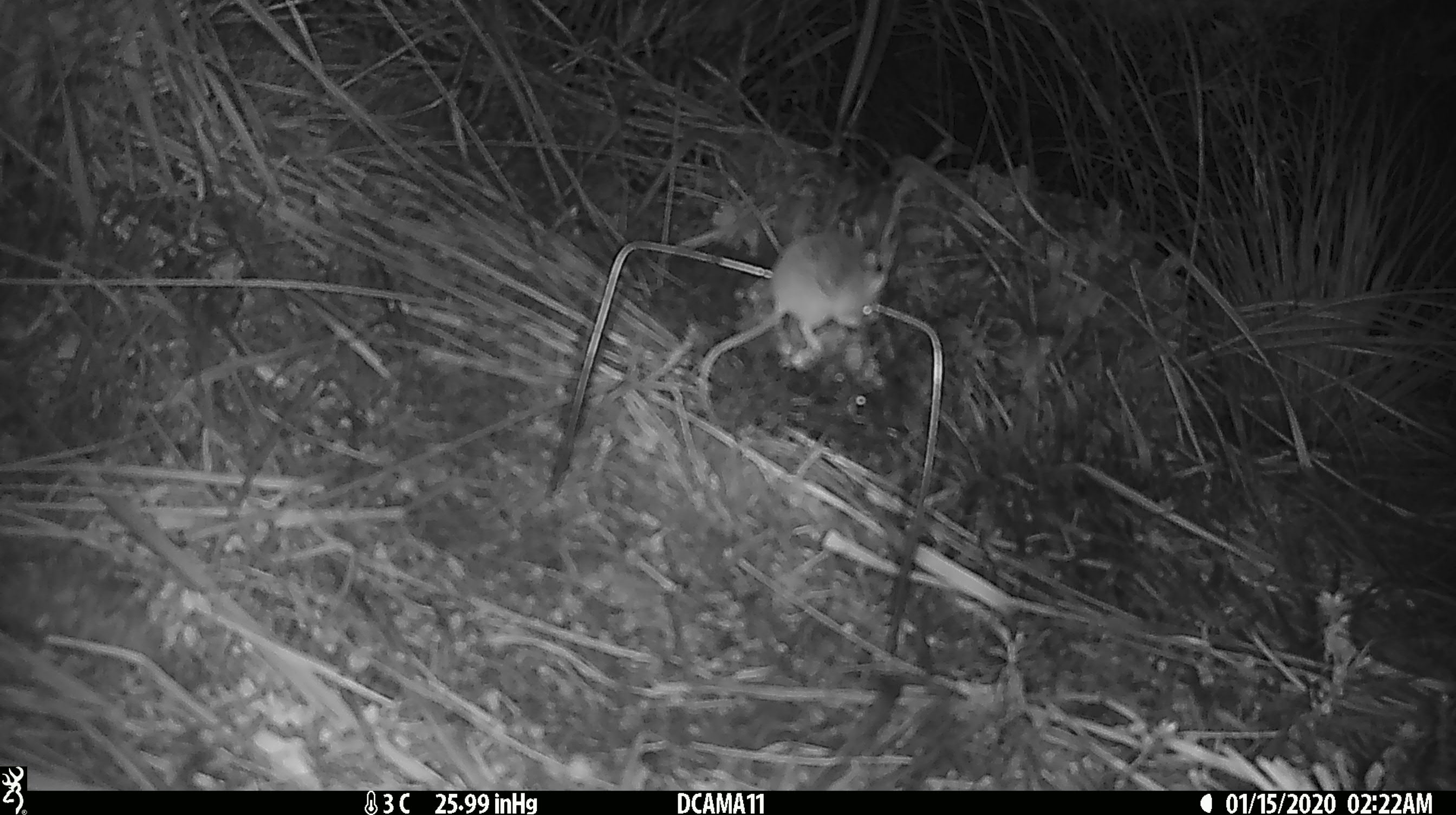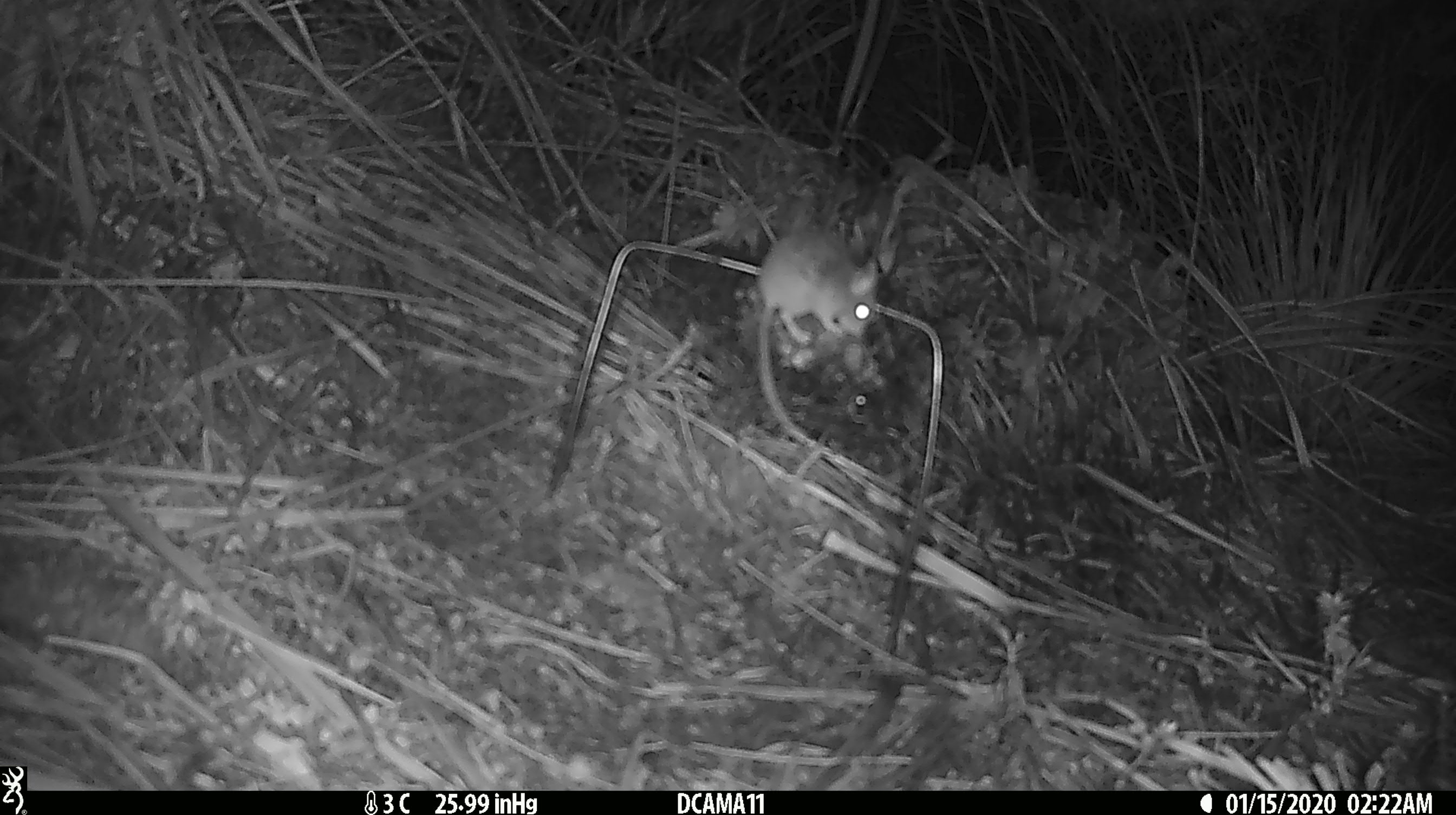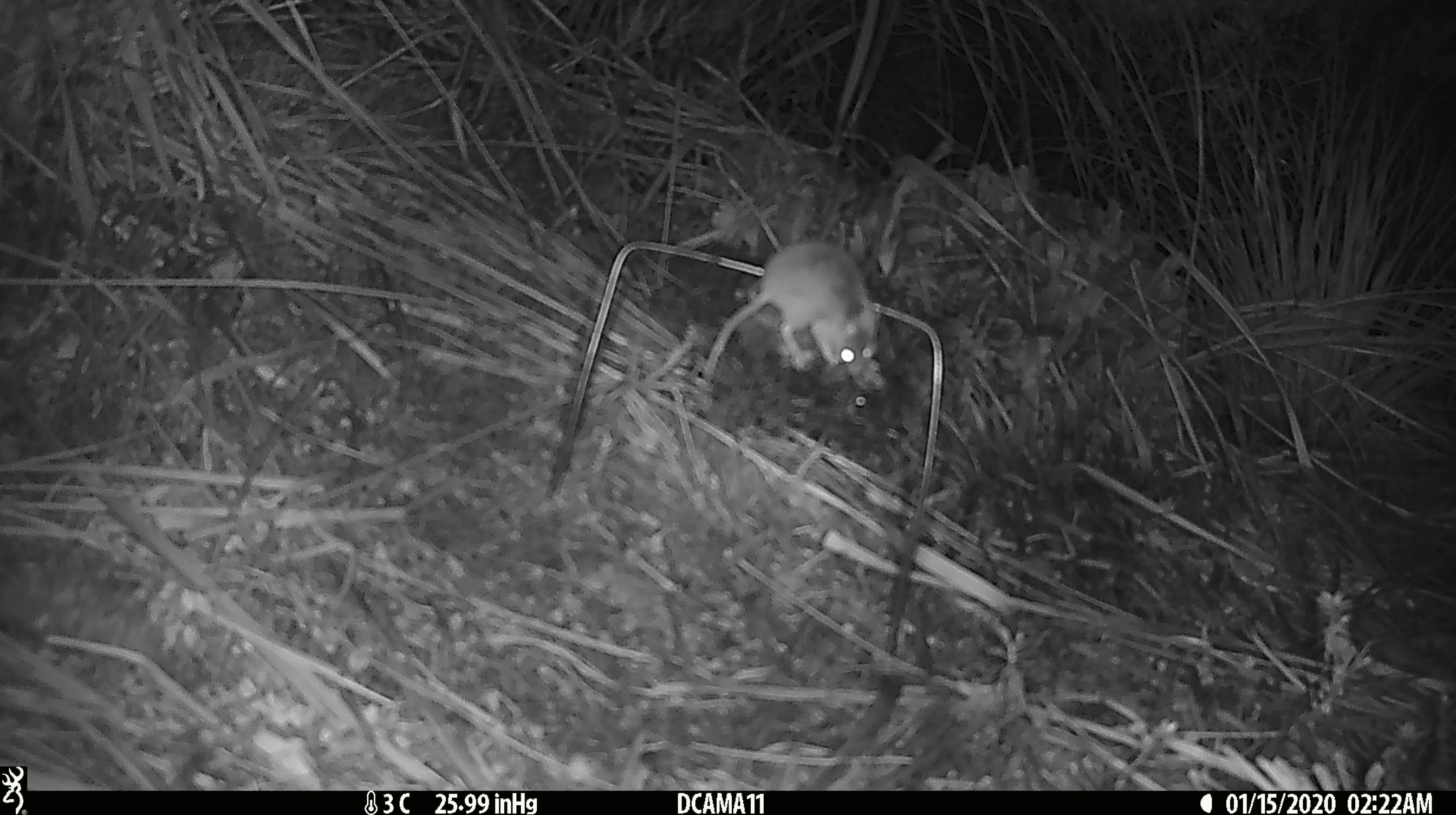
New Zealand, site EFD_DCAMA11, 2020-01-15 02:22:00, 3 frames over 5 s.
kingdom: Animalia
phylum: Chordata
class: Mammalia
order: Rodentia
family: Muridae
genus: Mus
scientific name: Mus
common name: mouse